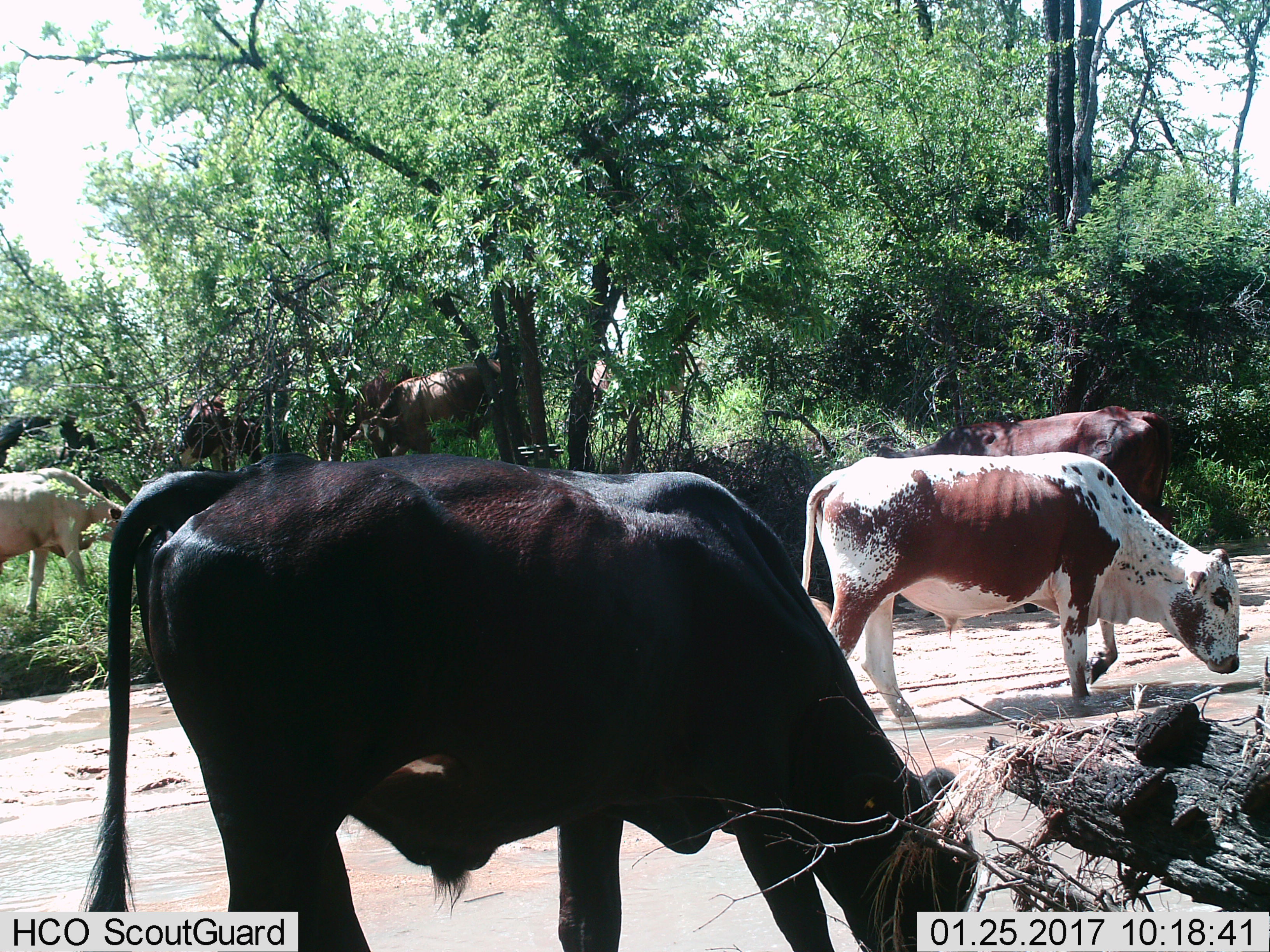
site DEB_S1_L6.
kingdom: Animalia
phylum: Chordata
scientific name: Vertebrata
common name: domestic animal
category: domesticanimal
Domesticanimal (domestic animal) (Vertebrata), count 8. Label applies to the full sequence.